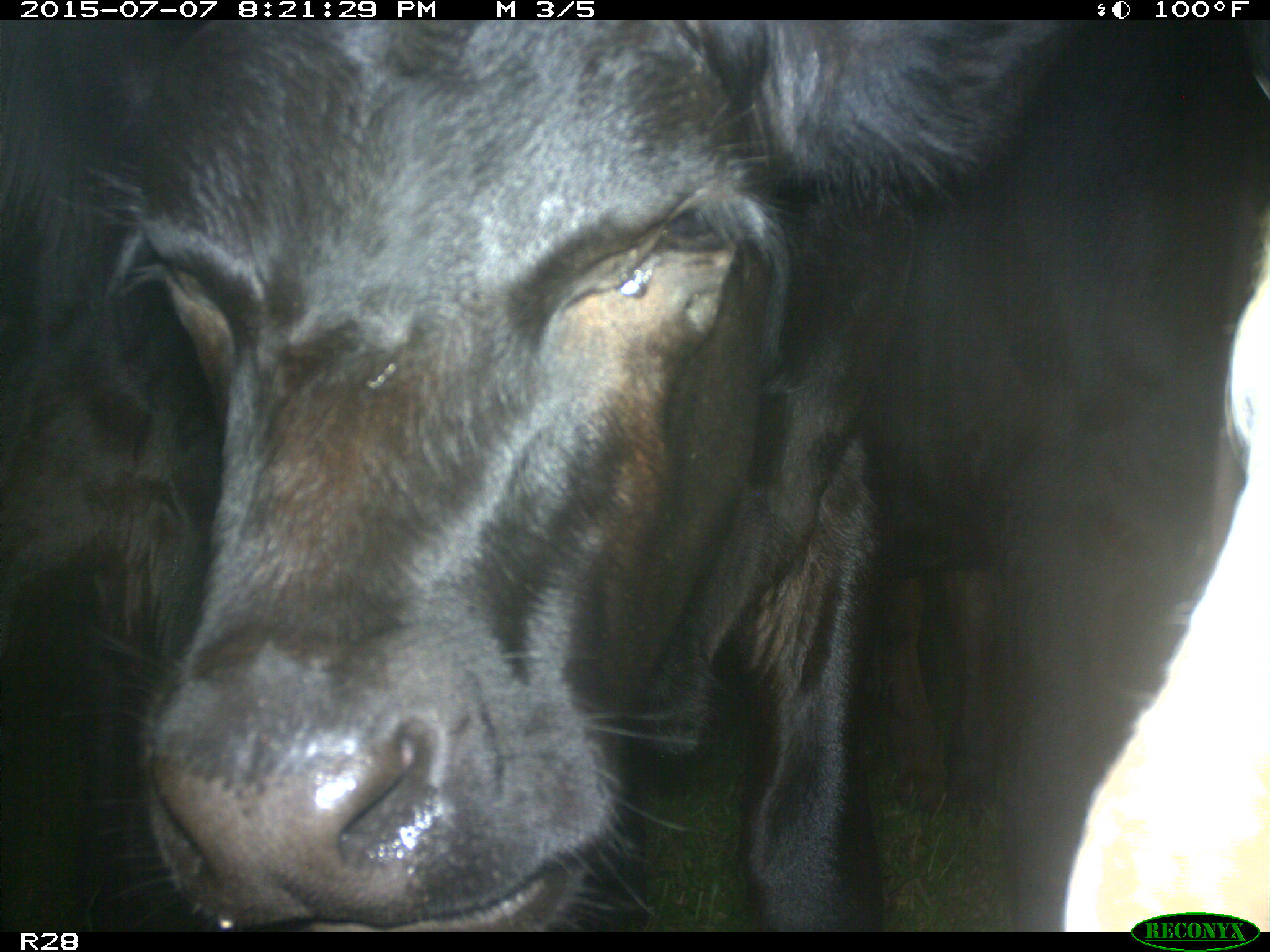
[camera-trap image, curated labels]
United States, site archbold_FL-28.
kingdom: Animalia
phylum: Chordata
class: Mammalia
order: Artiodactyla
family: Bovidae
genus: Bos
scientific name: Bos taurus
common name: domestic cow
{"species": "Bos taurus (domestic cow)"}